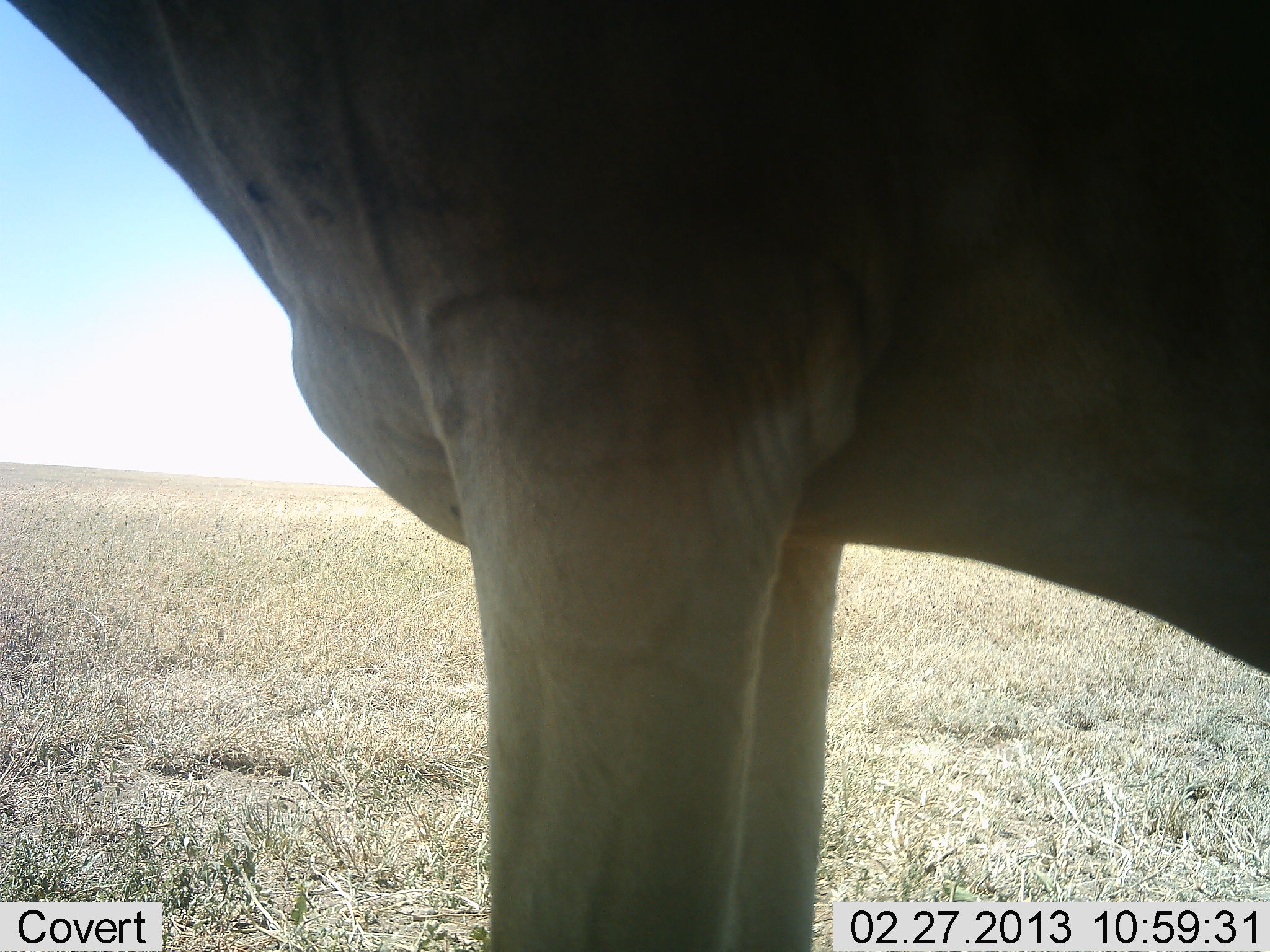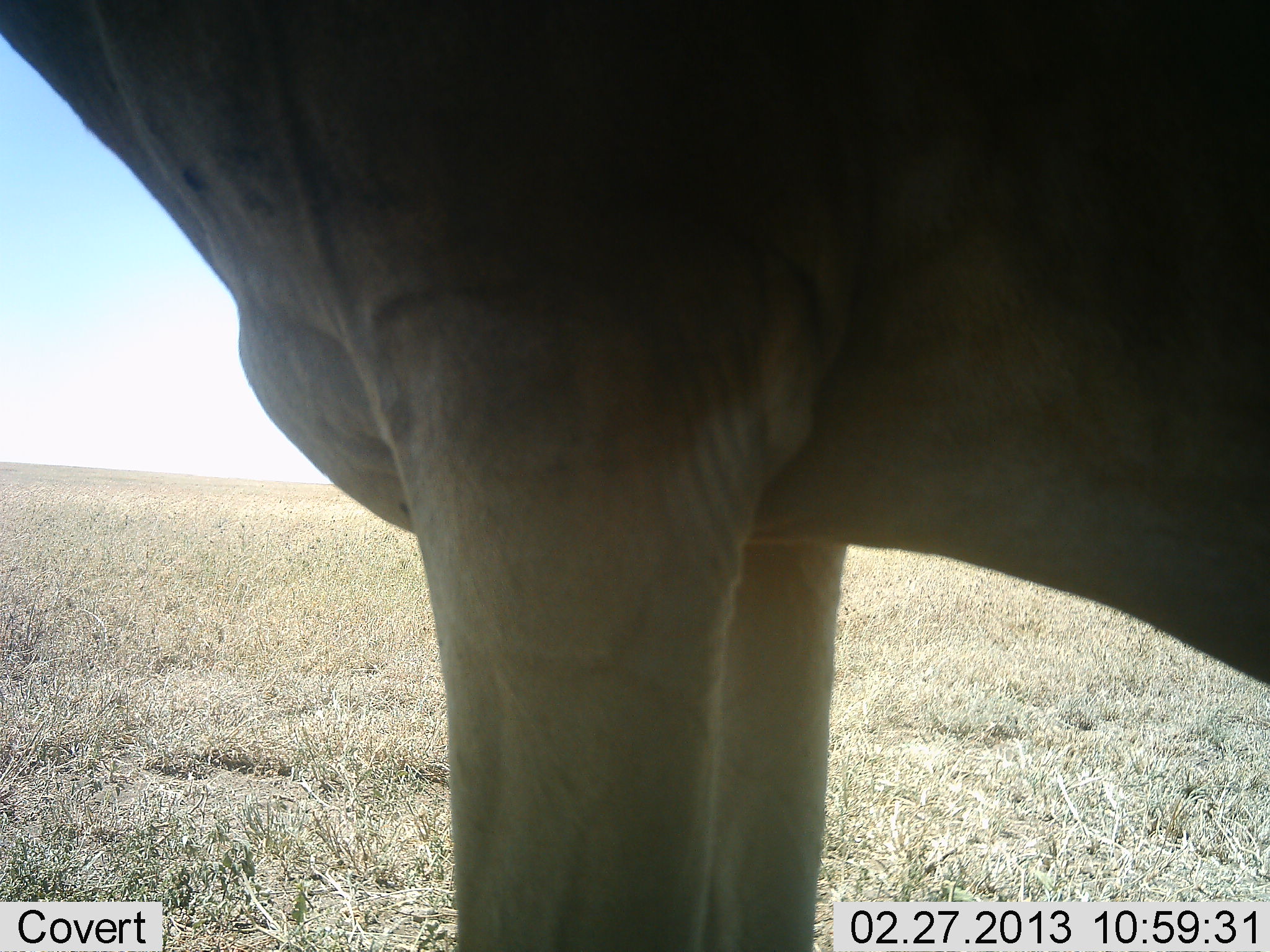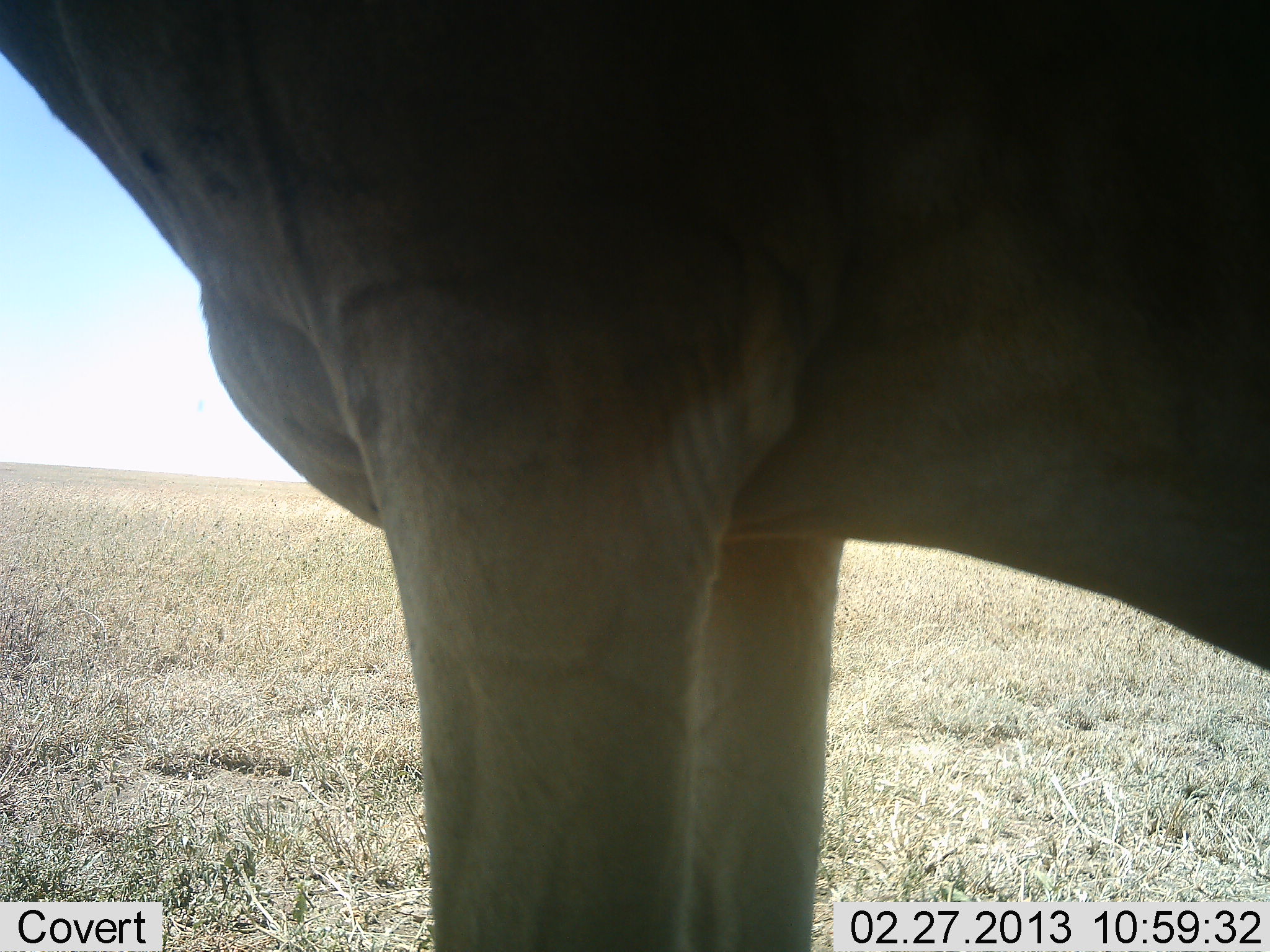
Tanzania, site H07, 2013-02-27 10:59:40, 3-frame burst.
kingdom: Animalia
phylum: Chordata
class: Mammalia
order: Artiodactyla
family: Bovidae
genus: Alcelaphus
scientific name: Alcelaphus buselaphus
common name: hartebeest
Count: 1.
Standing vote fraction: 100%.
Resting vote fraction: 6%.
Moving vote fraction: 0%.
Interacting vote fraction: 0%.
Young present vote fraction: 0%.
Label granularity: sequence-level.